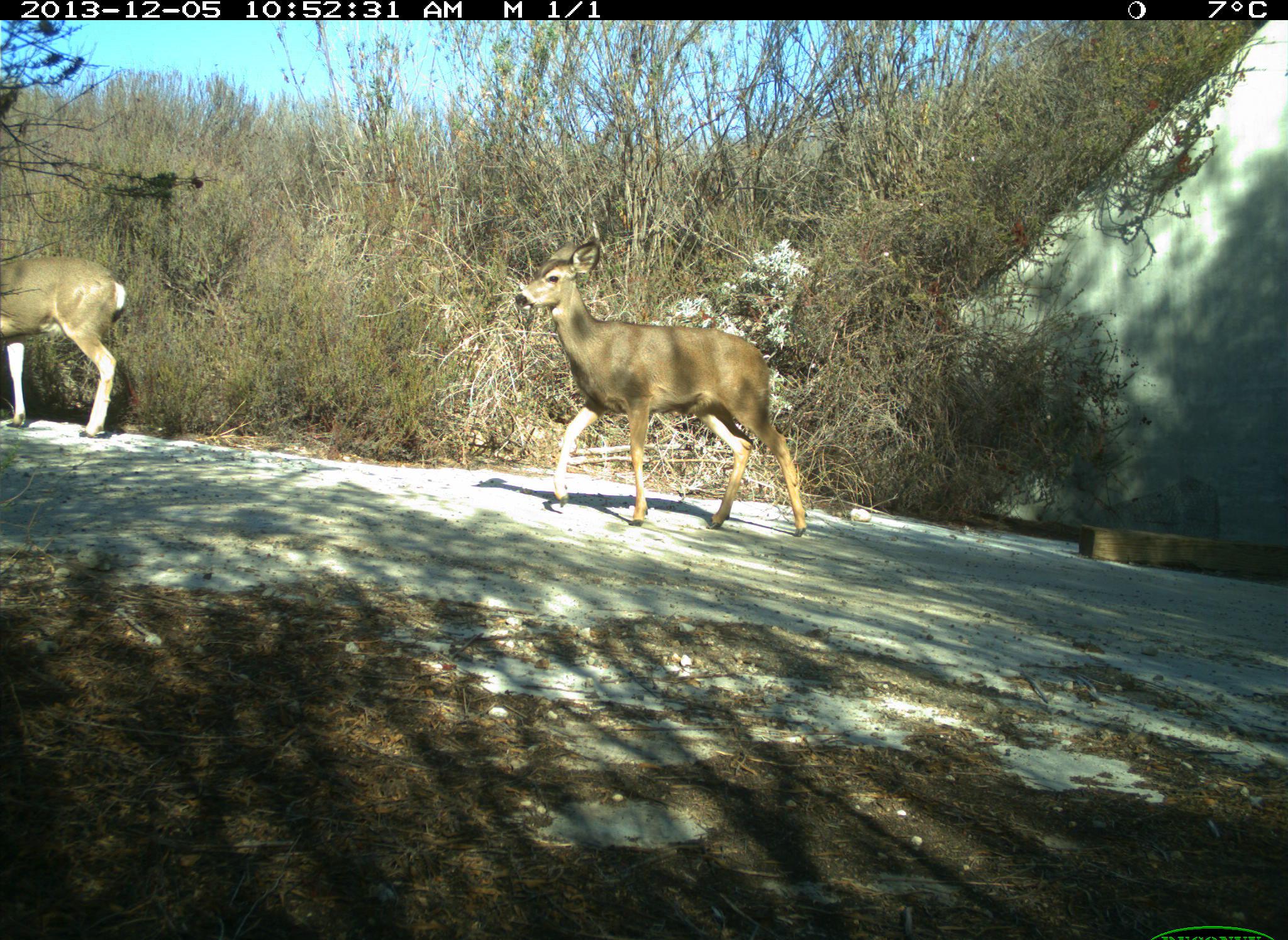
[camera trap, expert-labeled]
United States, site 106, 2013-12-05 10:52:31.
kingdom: Animalia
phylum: Chordata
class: Mammalia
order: Artiodactyla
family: Cervidae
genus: Odocoileus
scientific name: Odocoileus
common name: deer